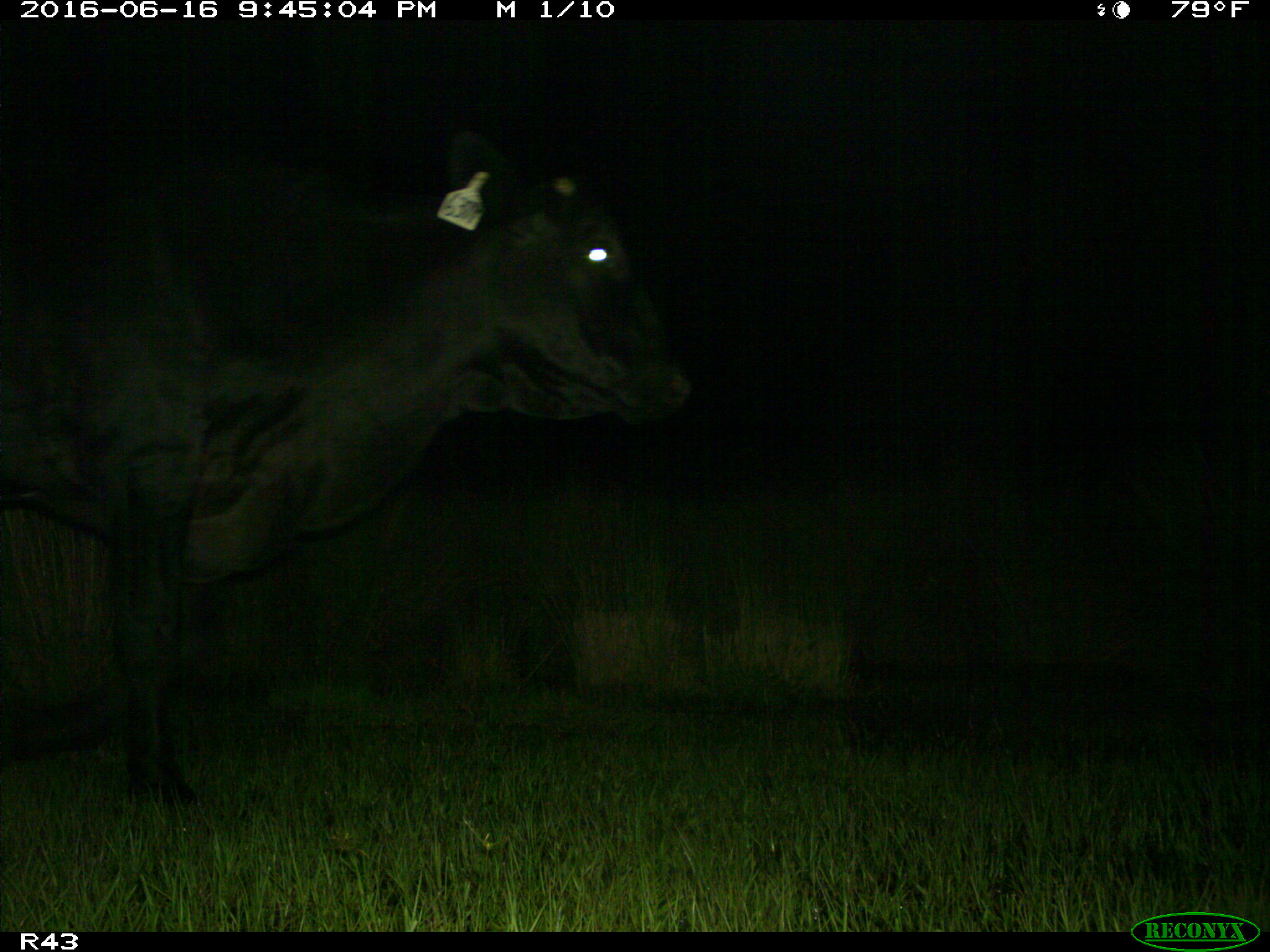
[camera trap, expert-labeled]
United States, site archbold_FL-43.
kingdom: Animalia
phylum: Chordata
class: Mammalia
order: Artiodactyla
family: Bovidae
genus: Bos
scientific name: Bos taurus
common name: domestic cow